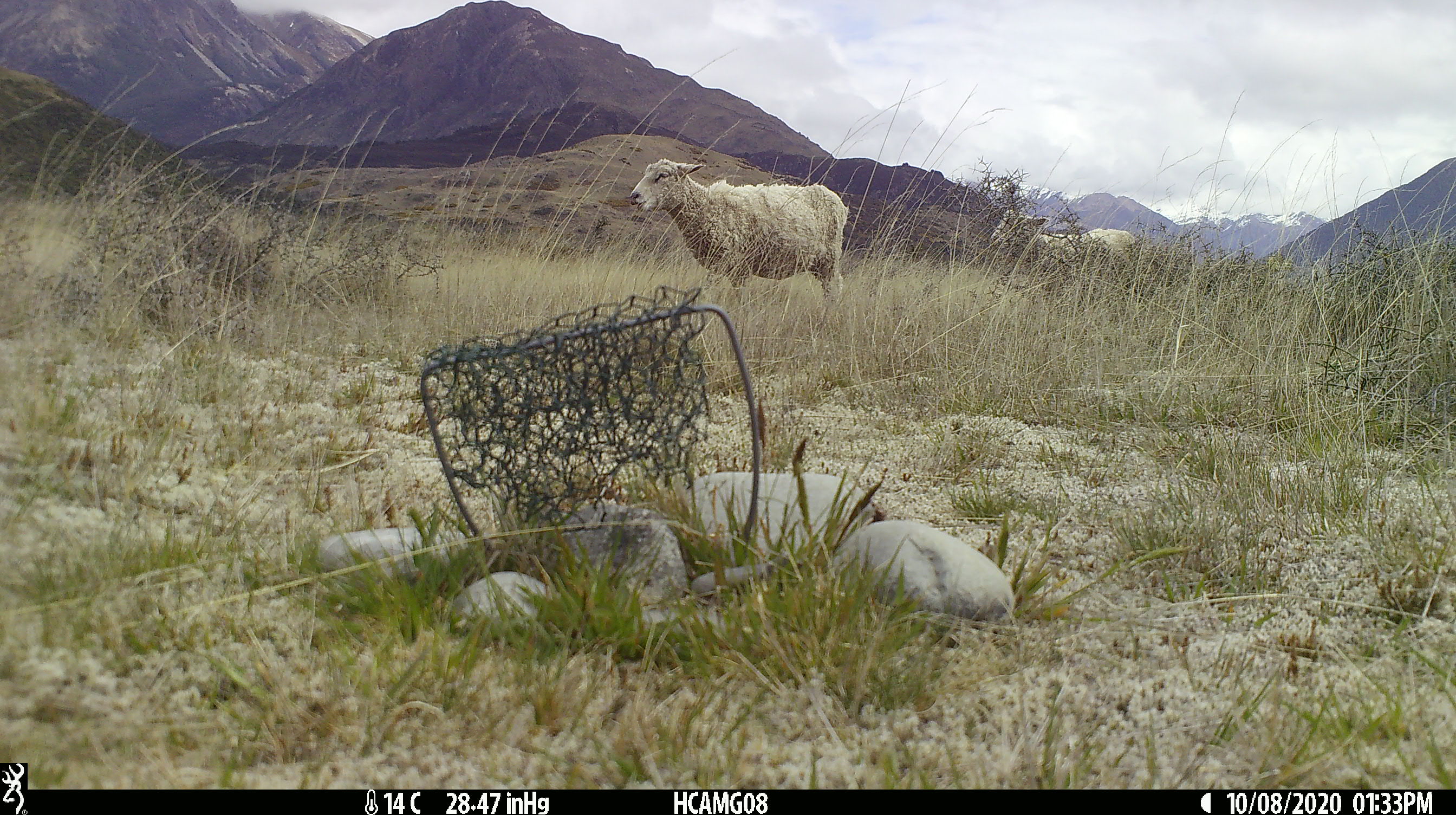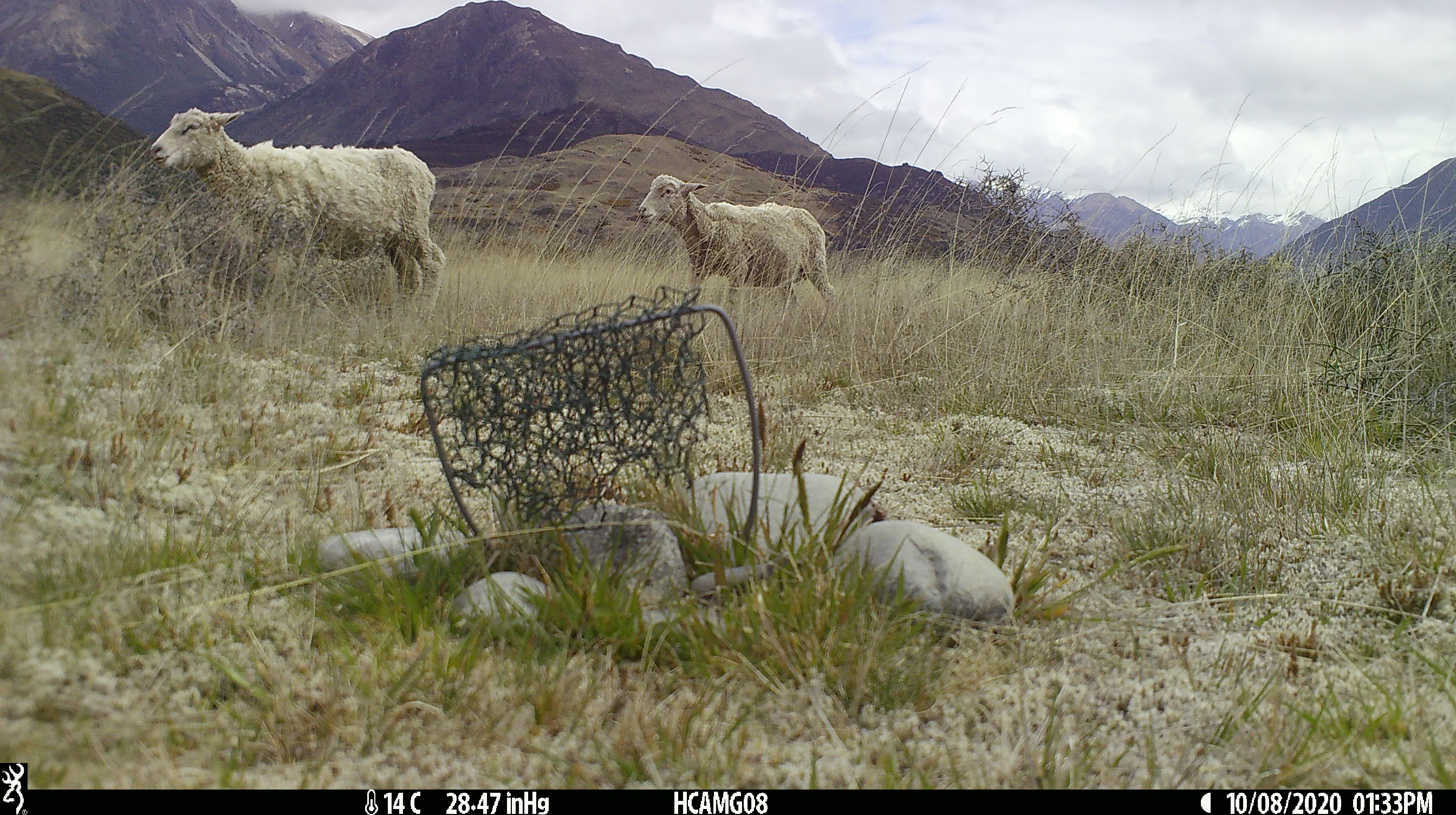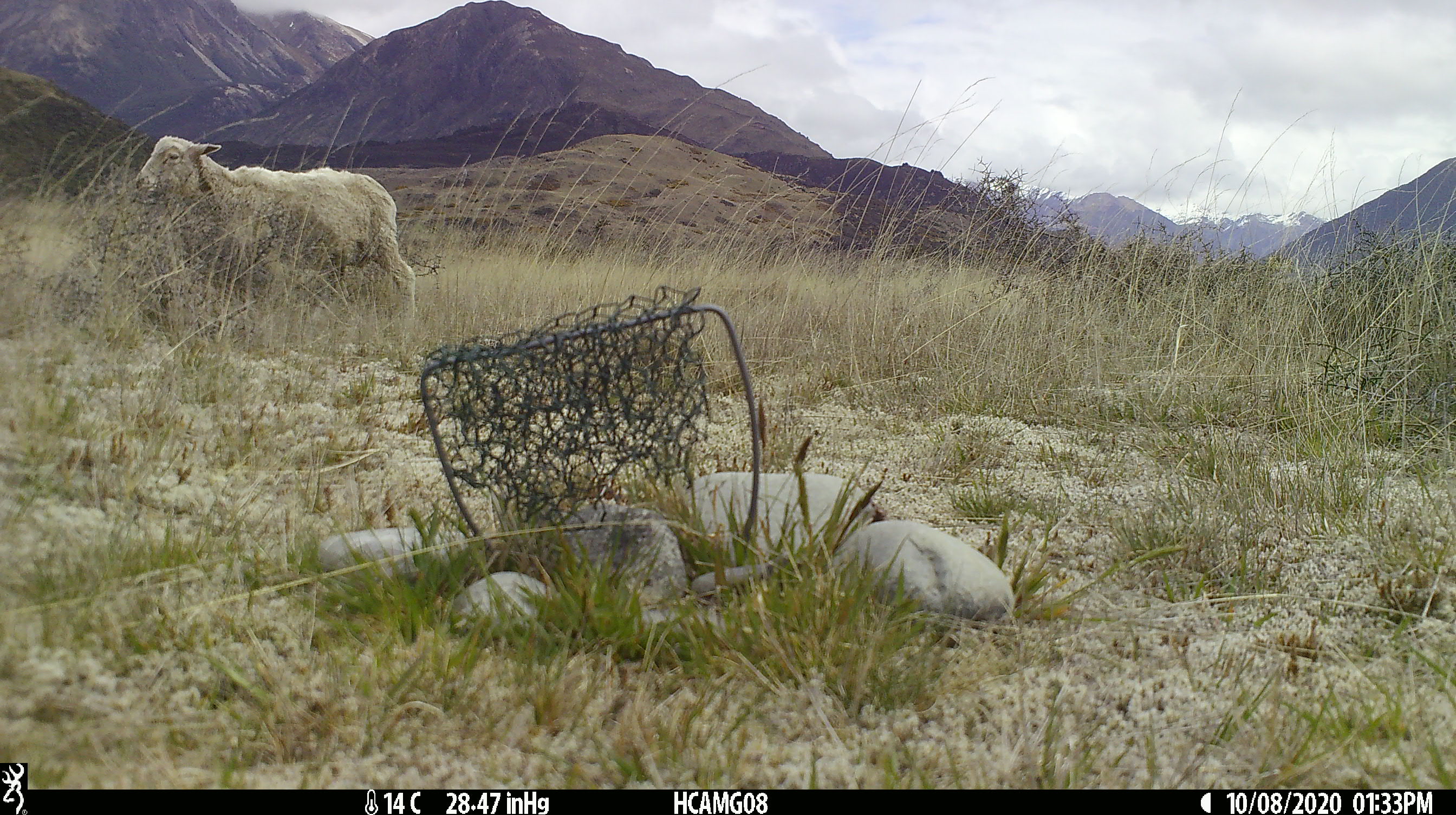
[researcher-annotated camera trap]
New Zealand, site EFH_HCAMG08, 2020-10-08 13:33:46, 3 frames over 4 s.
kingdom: Animalia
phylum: Chordata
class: Mammalia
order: Artiodactyla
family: Bovidae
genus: Ovis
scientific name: Ovis aries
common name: domestic sheep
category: sheep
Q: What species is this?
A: Sheep (domestic sheep) (Ovis aries).